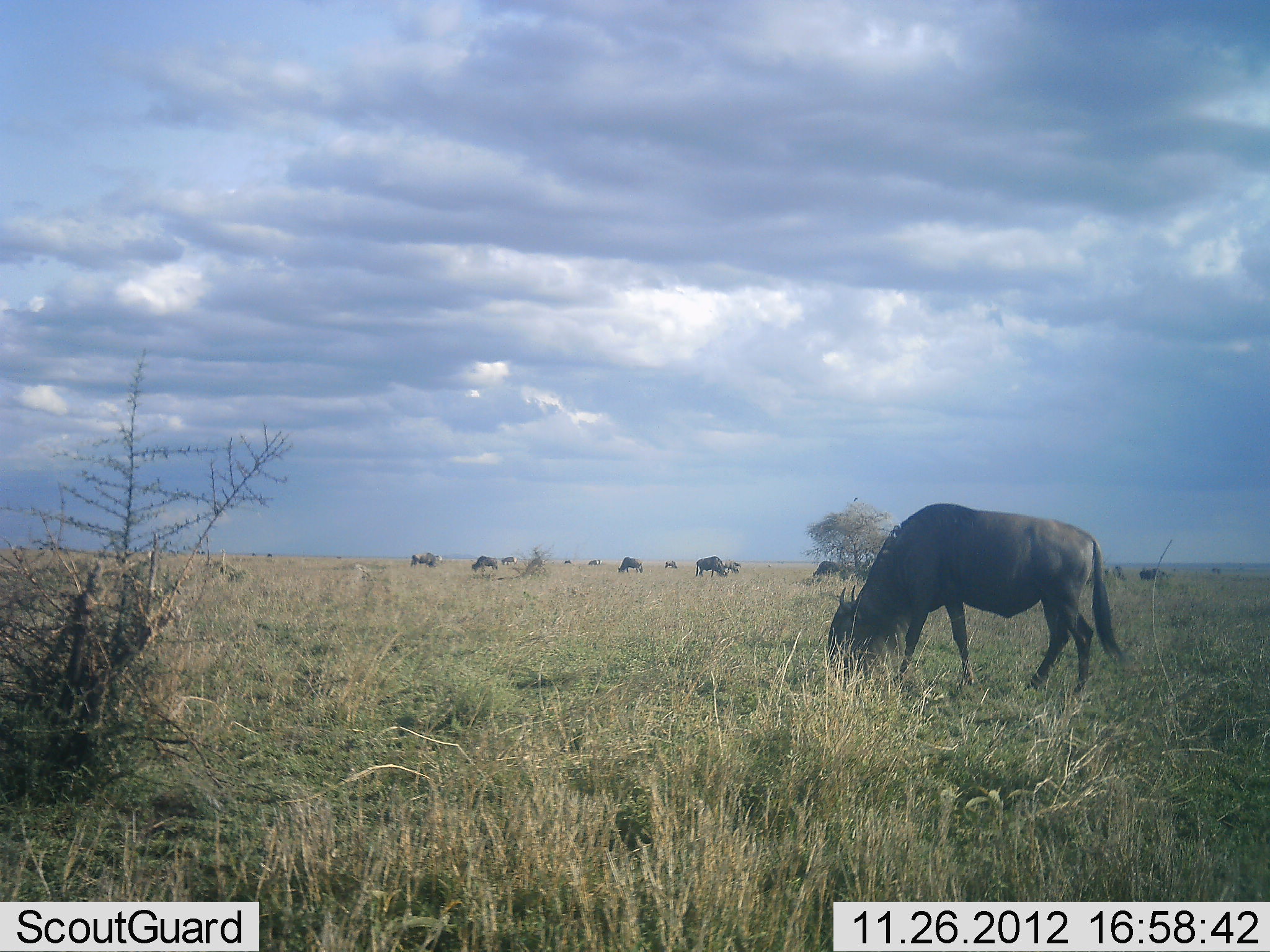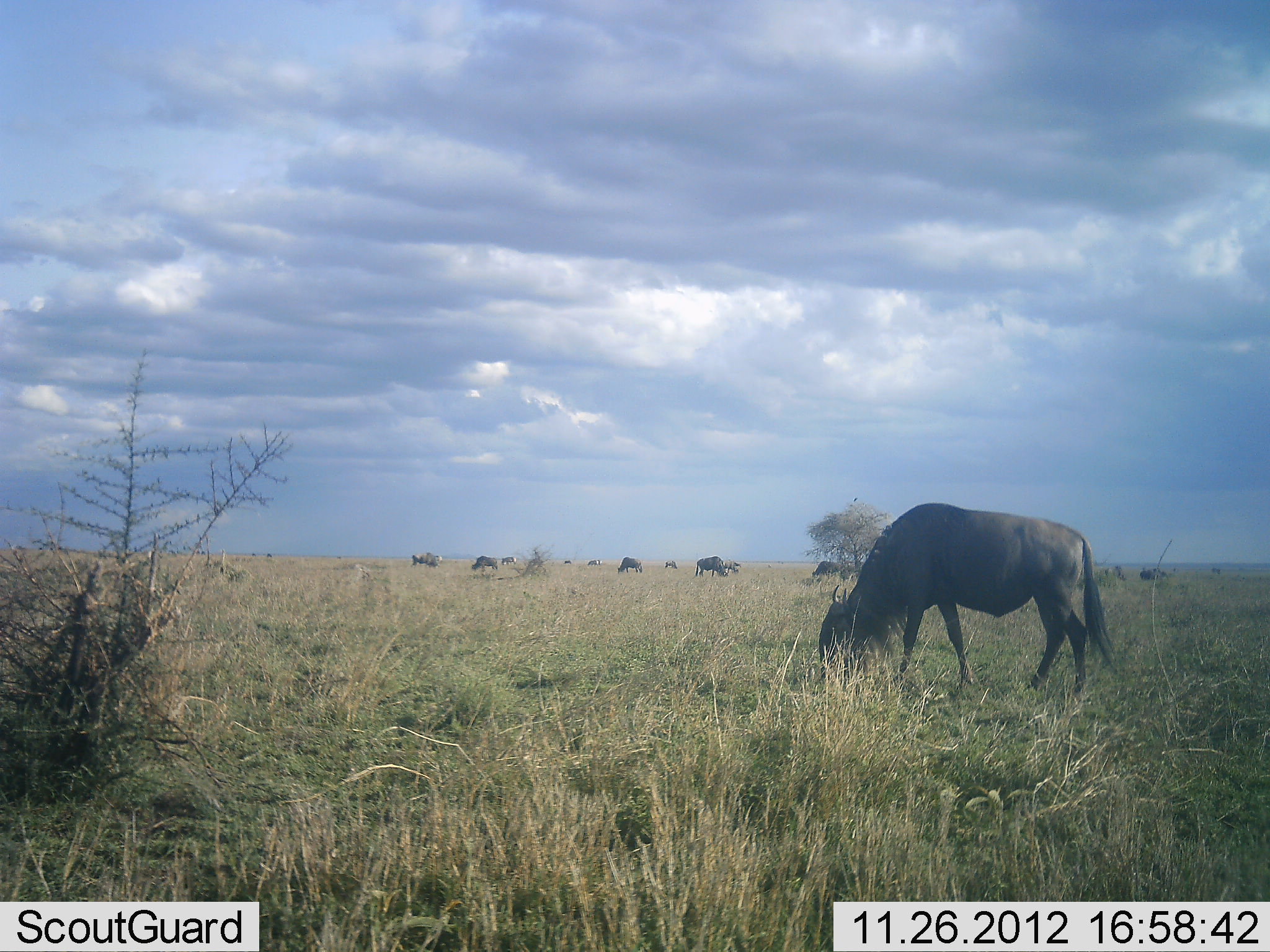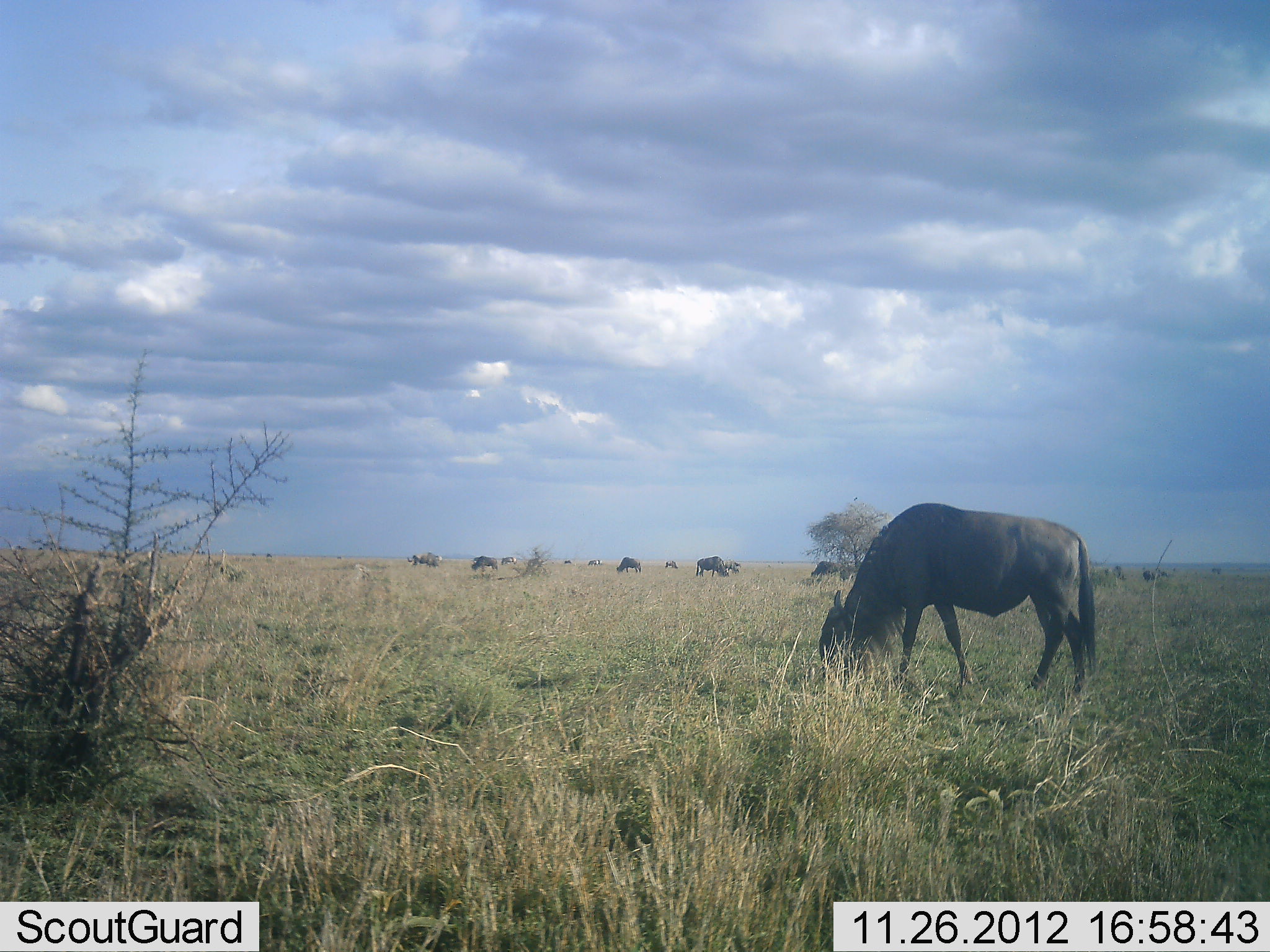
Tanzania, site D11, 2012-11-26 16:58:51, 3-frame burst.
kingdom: Animalia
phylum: Chordata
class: Mammalia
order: Artiodactyla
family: Bovidae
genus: Connochaetes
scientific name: Connochaetes taurinus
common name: blue wildebeest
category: wildebeest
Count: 11-50.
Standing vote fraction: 30%.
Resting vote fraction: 0%.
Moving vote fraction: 0%.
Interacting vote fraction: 0%.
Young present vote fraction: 0%.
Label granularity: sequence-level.